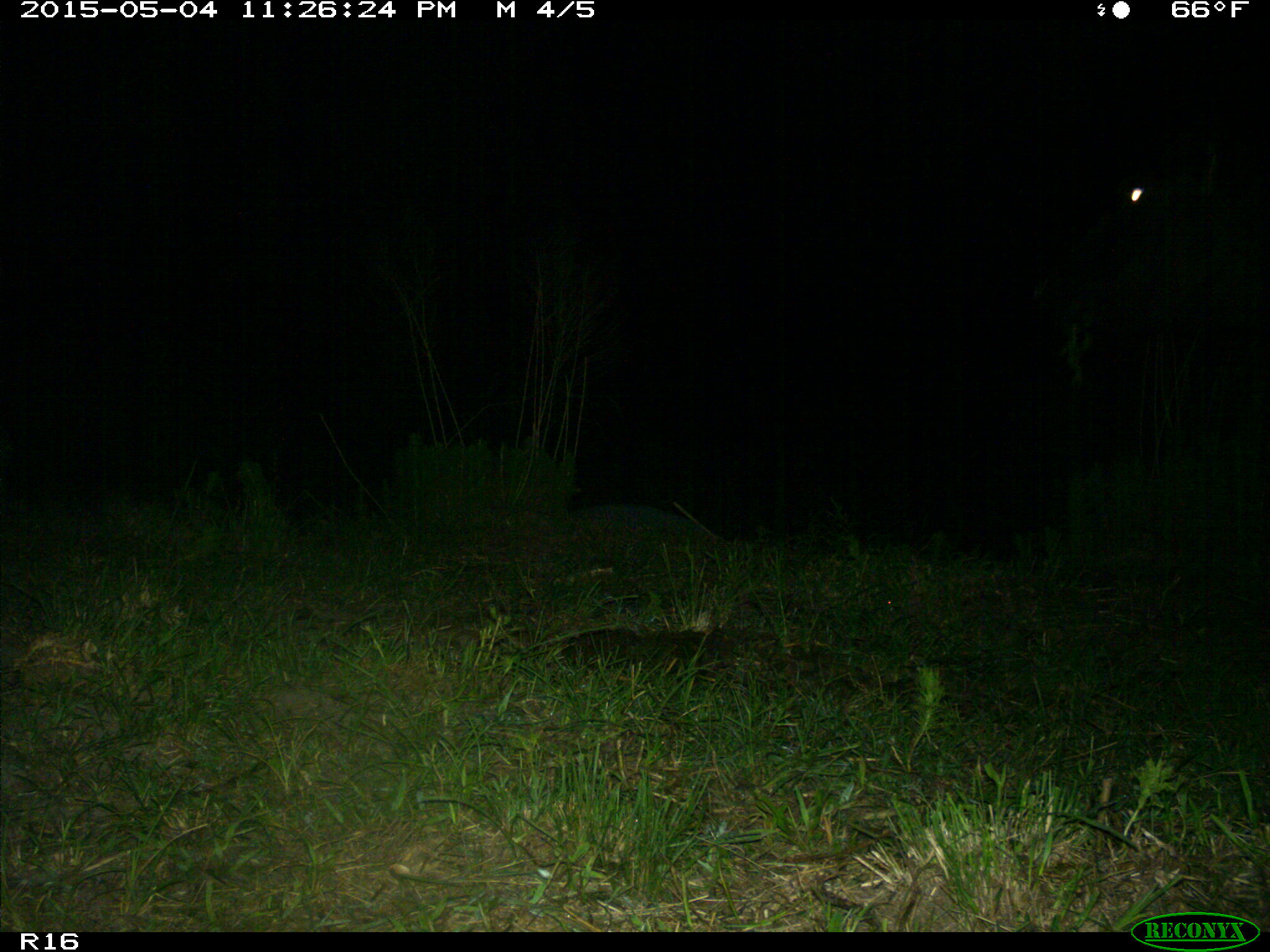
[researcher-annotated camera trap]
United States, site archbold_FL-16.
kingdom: Animalia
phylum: Chordata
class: Mammalia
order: Artiodactyla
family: Bovidae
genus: Bos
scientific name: Bos taurus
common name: domestic cow